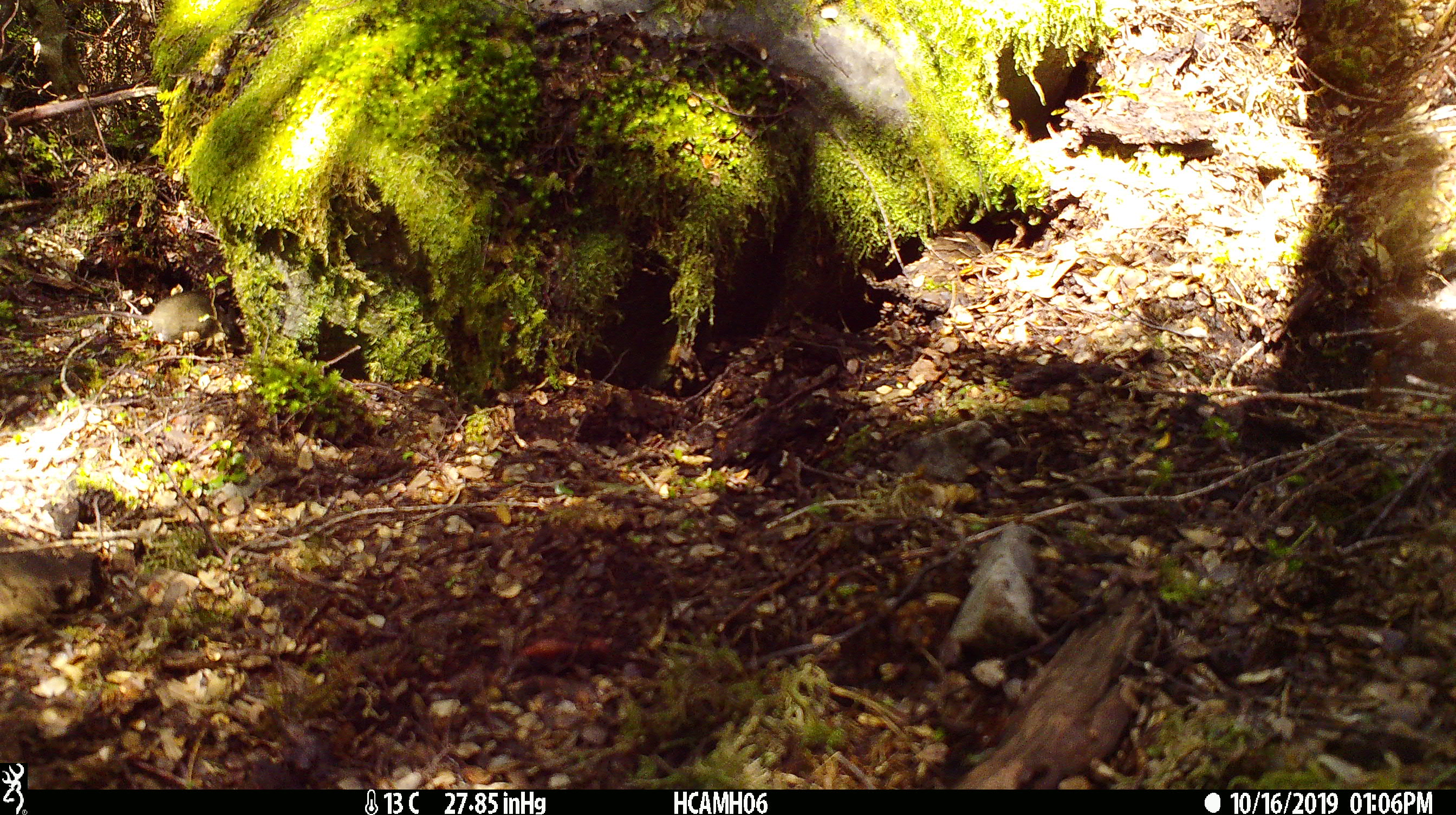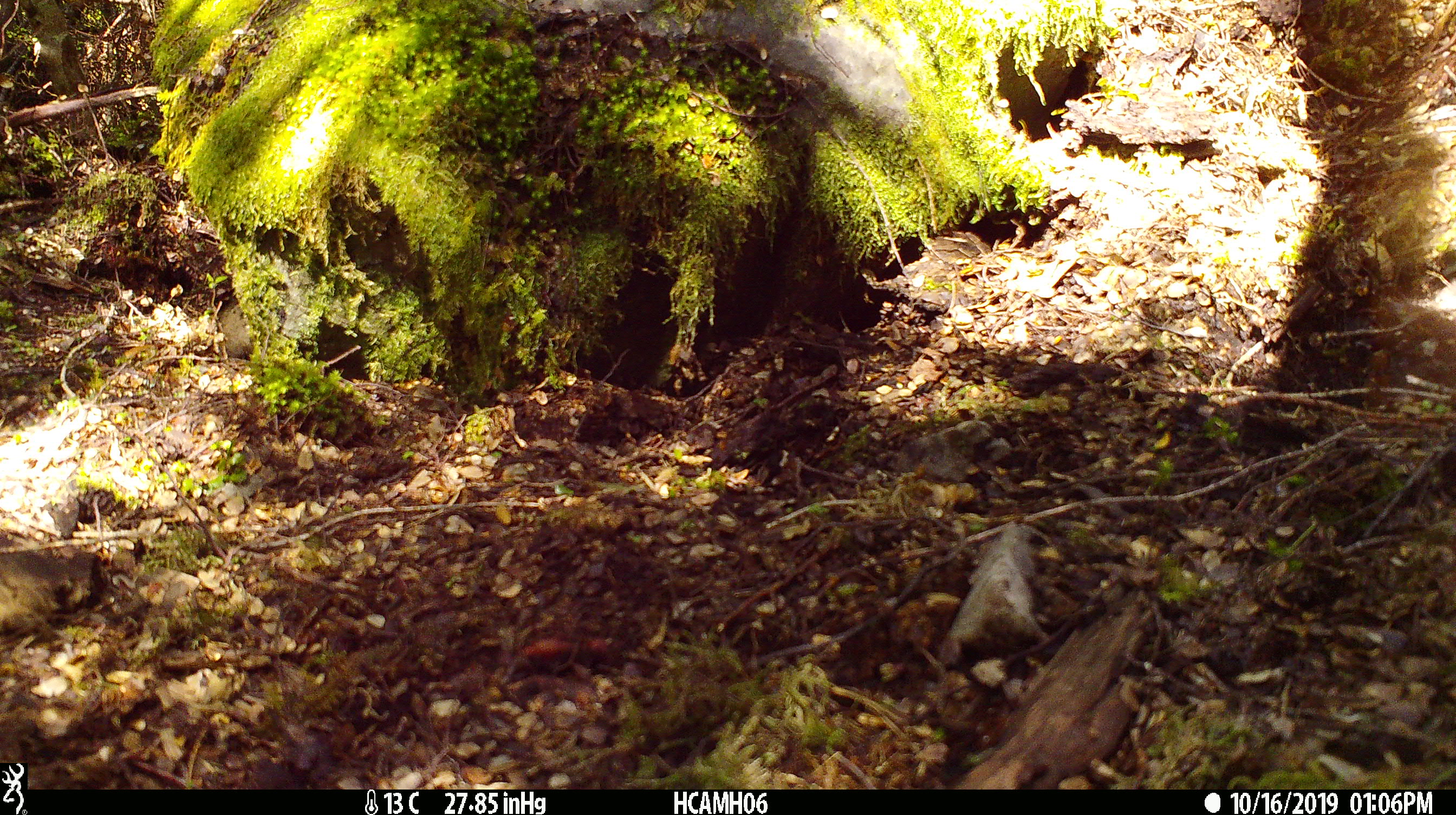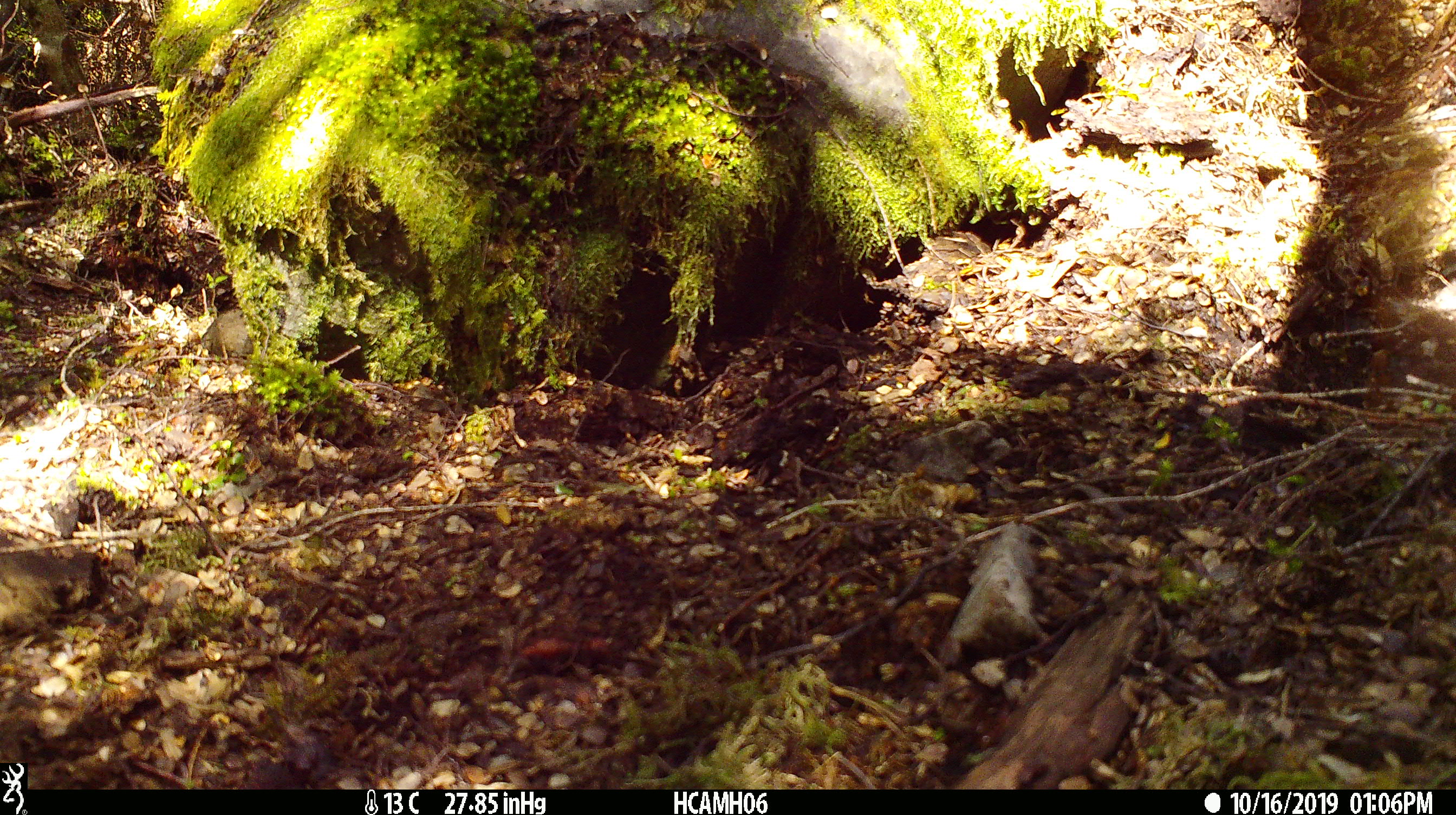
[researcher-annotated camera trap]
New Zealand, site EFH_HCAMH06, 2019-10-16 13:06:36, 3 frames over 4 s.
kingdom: Animalia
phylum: Chordata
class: Mammalia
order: Rodentia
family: Muridae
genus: Mus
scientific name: Mus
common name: mouse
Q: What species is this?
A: Mouse (Mus).